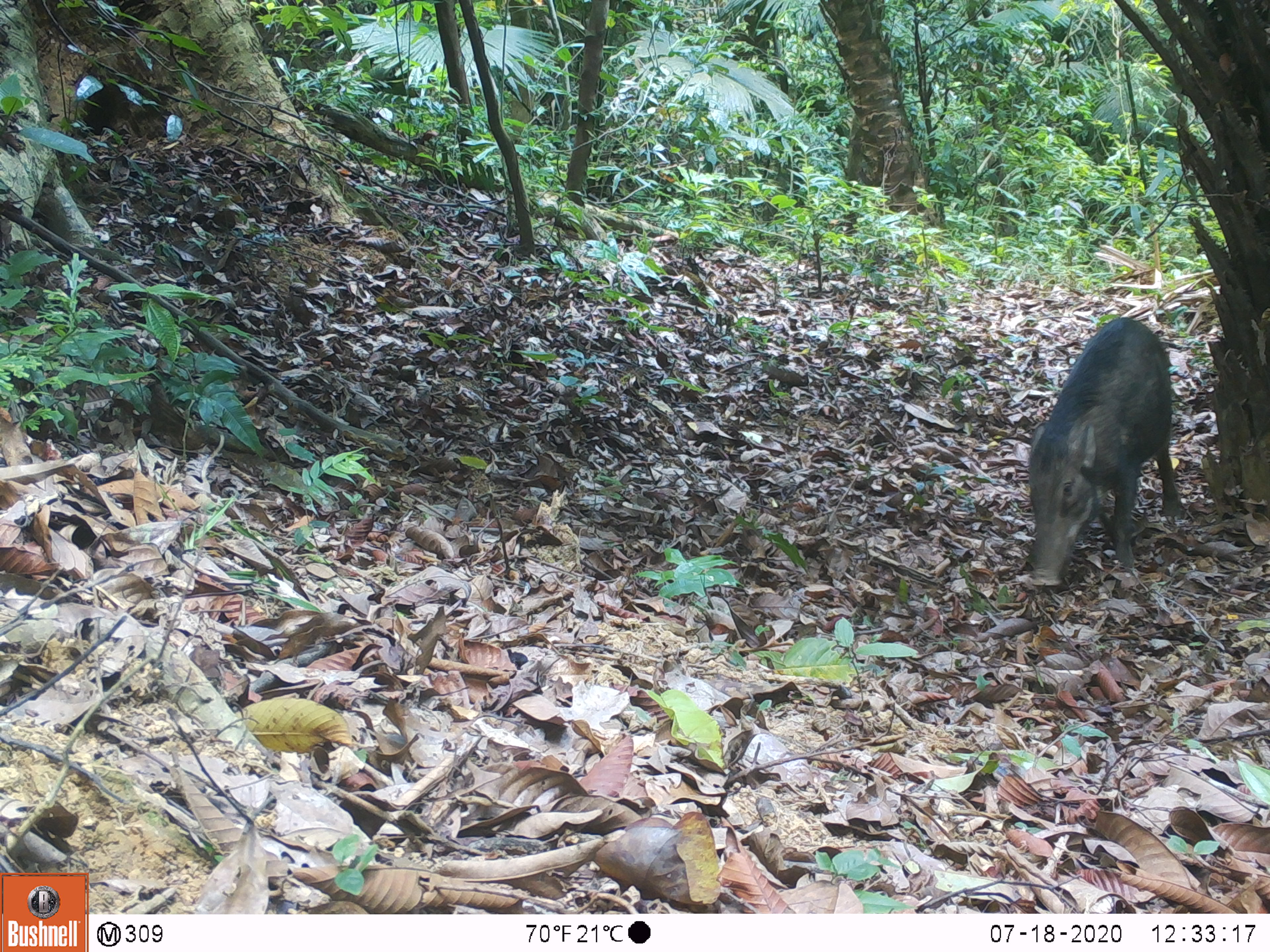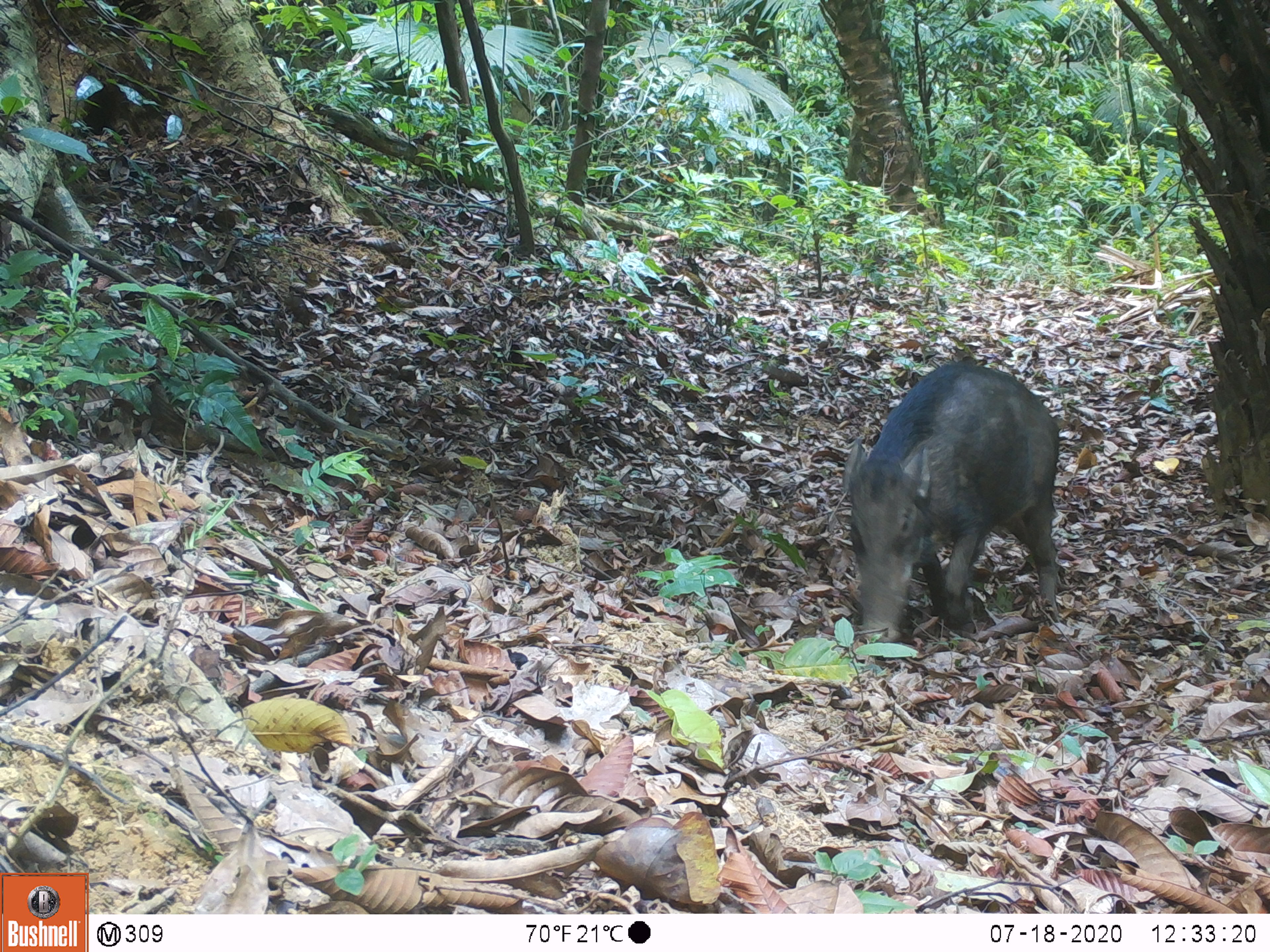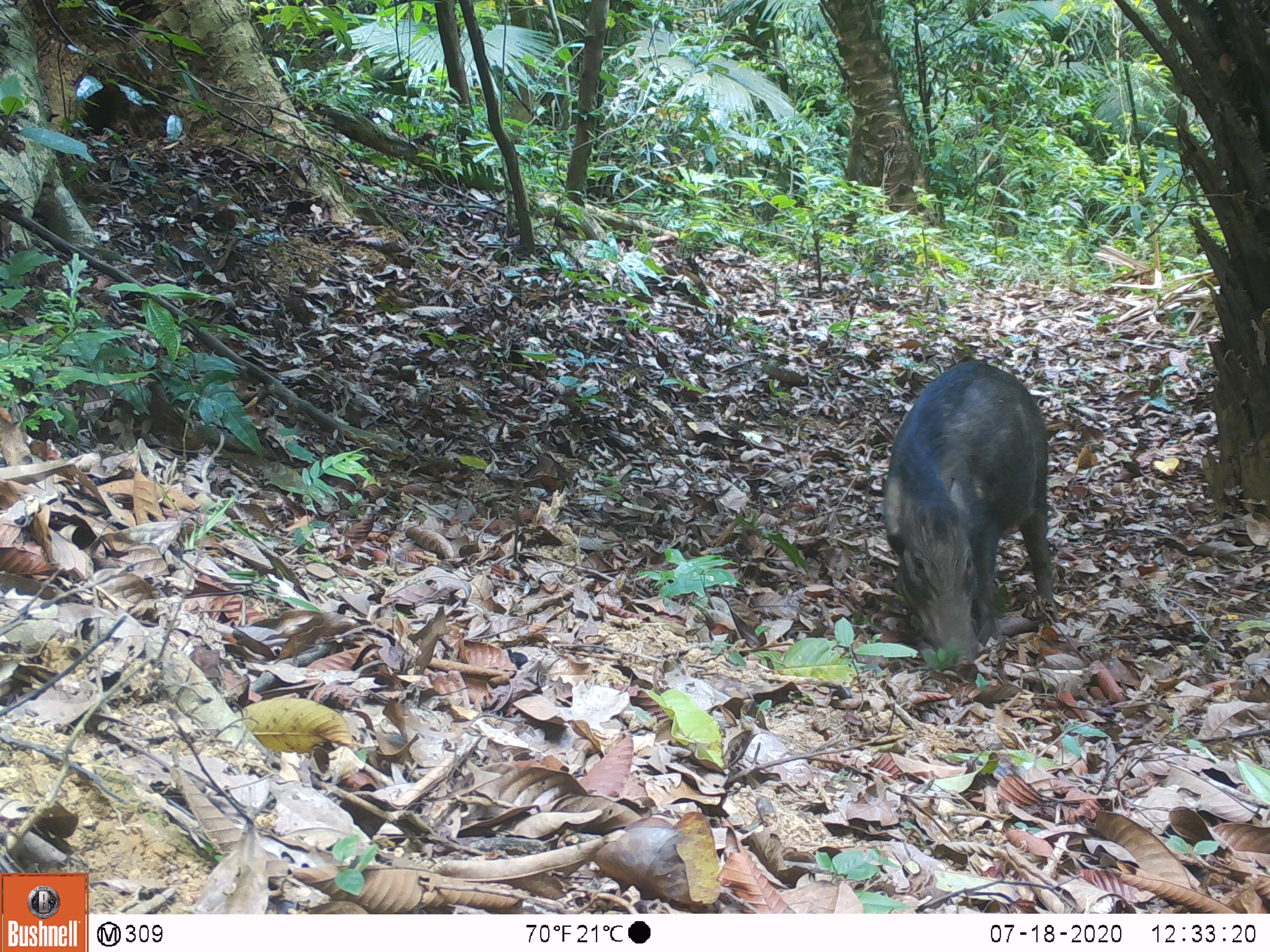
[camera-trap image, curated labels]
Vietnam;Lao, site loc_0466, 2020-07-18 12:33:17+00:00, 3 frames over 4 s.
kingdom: Animalia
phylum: Chordata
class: Mammalia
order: Artiodactyla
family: Suidae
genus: Sus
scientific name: Sus scrofa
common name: eurasian wild pig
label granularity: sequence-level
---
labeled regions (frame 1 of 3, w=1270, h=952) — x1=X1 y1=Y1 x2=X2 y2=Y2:
eurasian wild pig: x1=1027 y1=314 x2=1183 y2=587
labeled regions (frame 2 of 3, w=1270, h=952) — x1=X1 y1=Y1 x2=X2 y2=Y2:
eurasian wild pig: x1=840 y1=360 x2=1061 y2=644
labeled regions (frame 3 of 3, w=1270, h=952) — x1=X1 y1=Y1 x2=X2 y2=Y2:
eurasian wild pig: x1=882 y1=360 x2=1058 y2=670